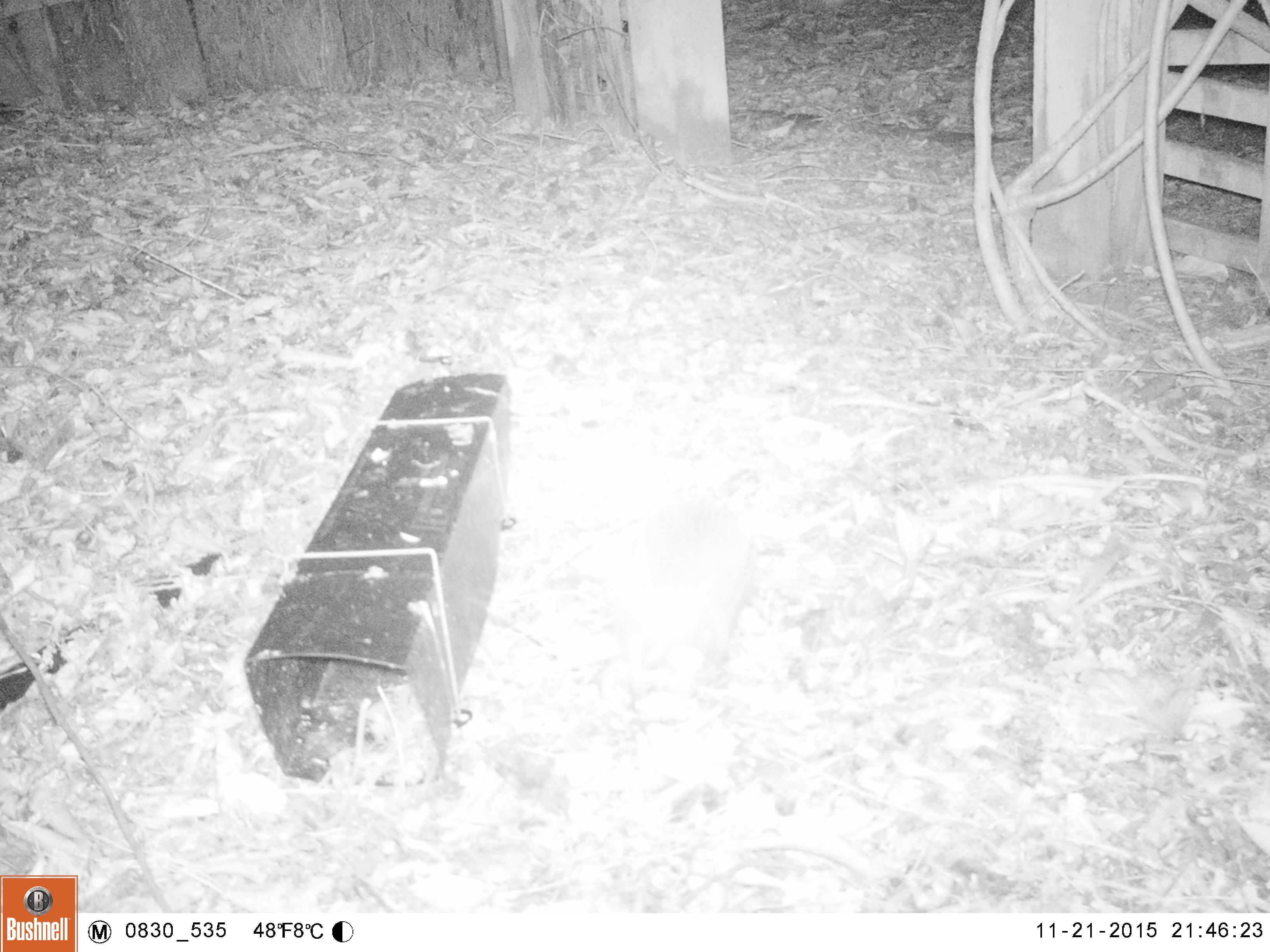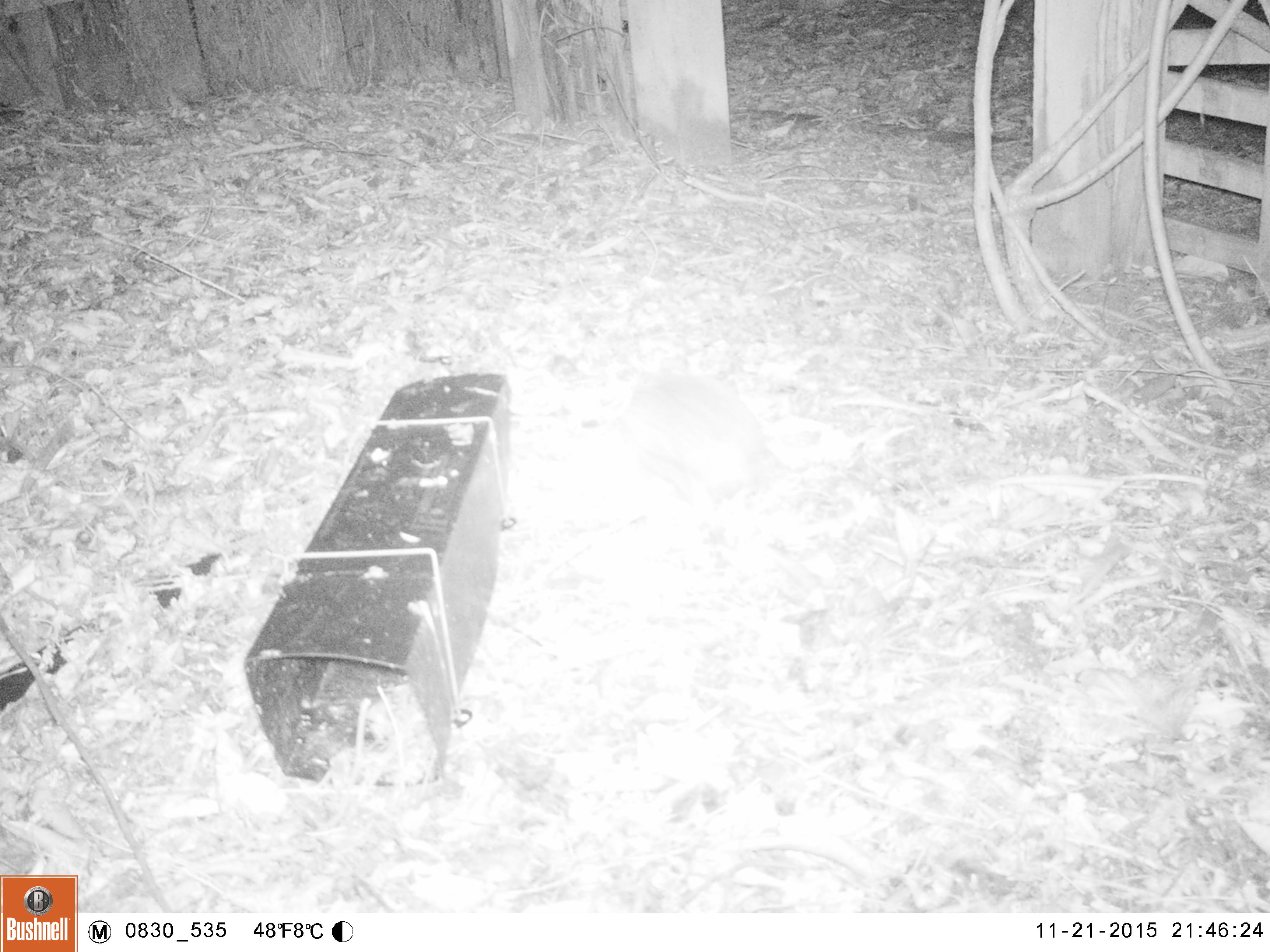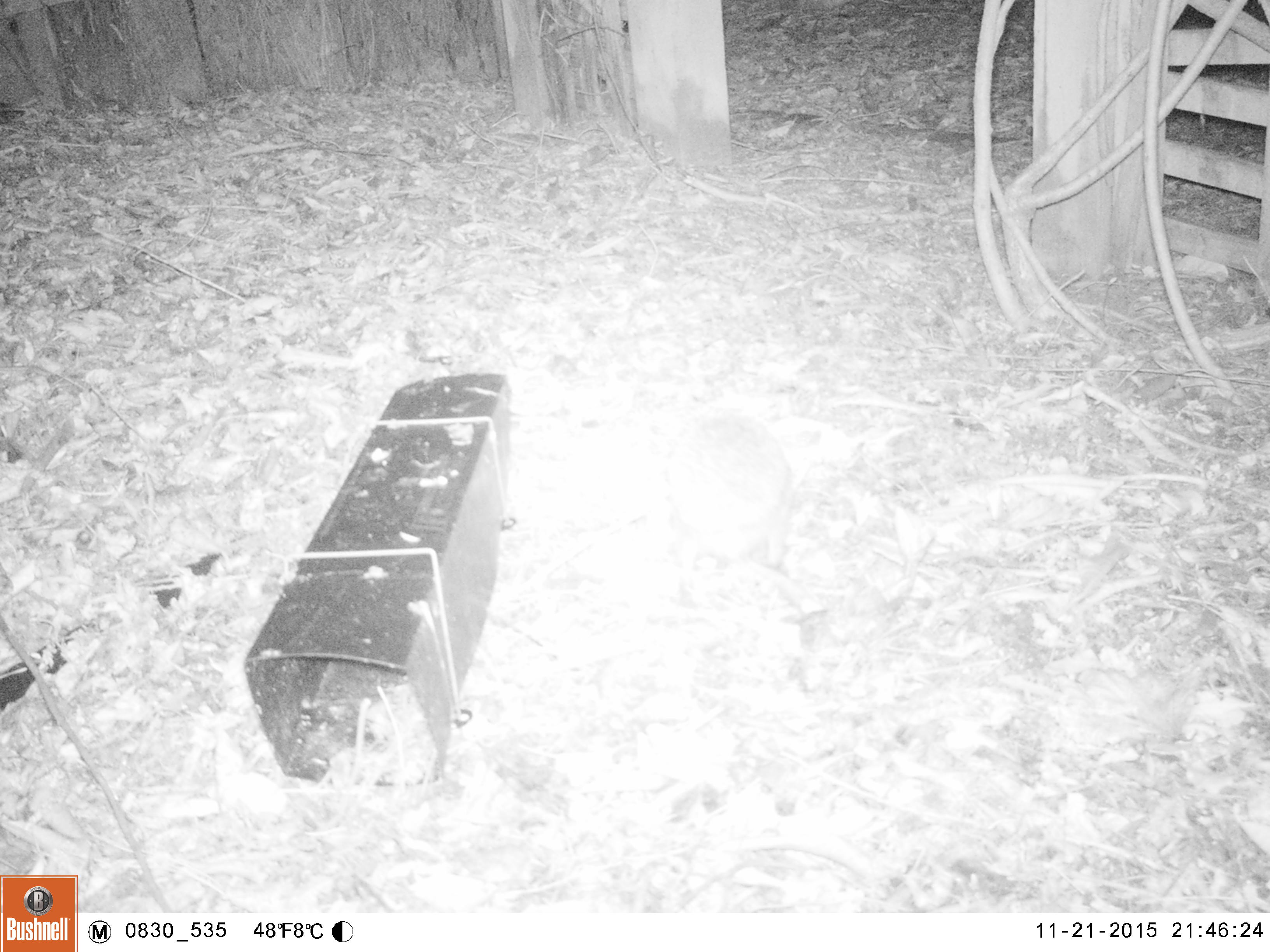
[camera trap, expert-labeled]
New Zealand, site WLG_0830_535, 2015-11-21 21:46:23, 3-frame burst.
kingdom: Animalia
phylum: Chordata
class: Mammalia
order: Eulipotyphla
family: Erinaceidae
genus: Erinaceus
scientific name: Erinaceus europaeus europaeus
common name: european hedgehog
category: hedgehog